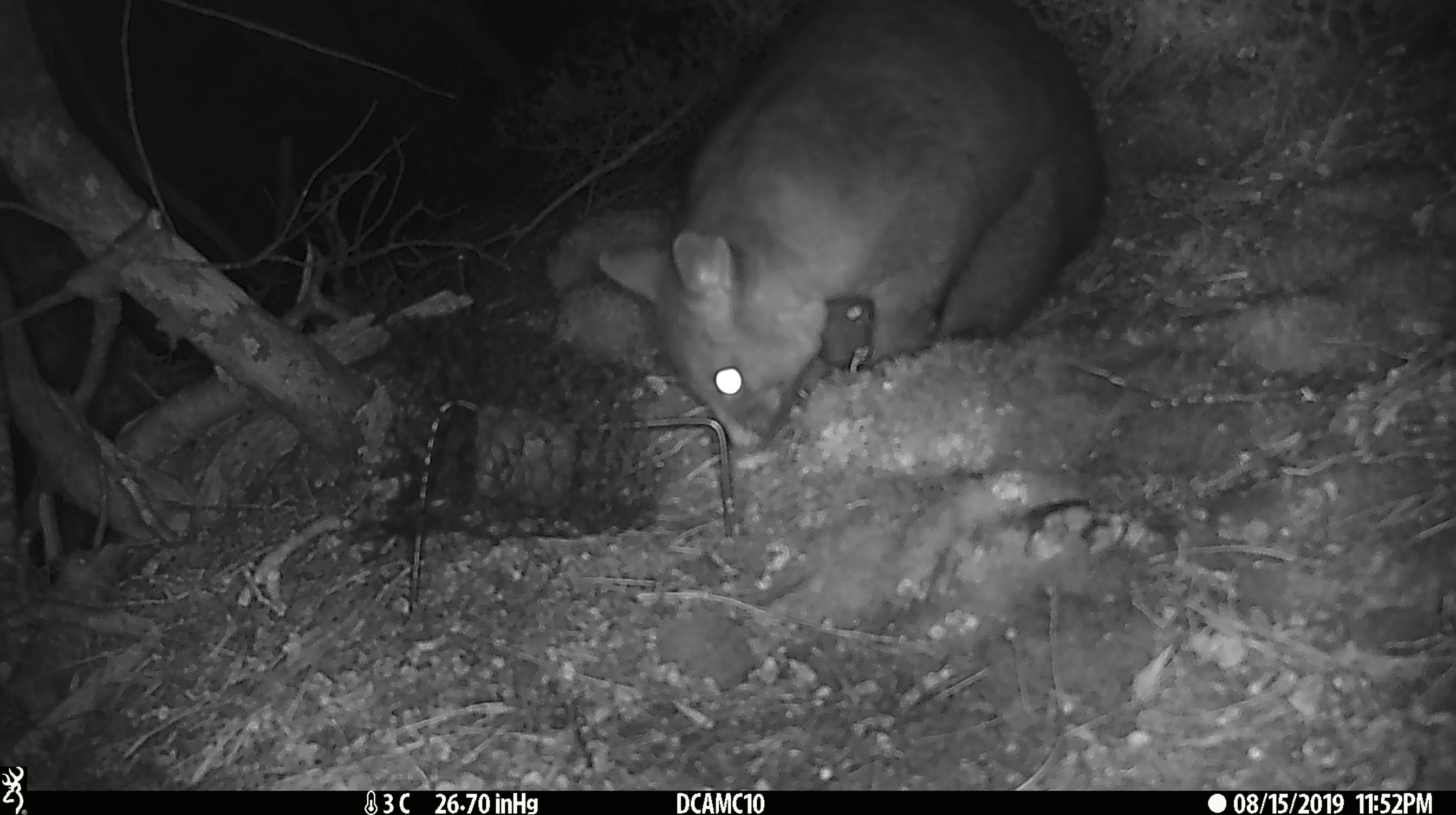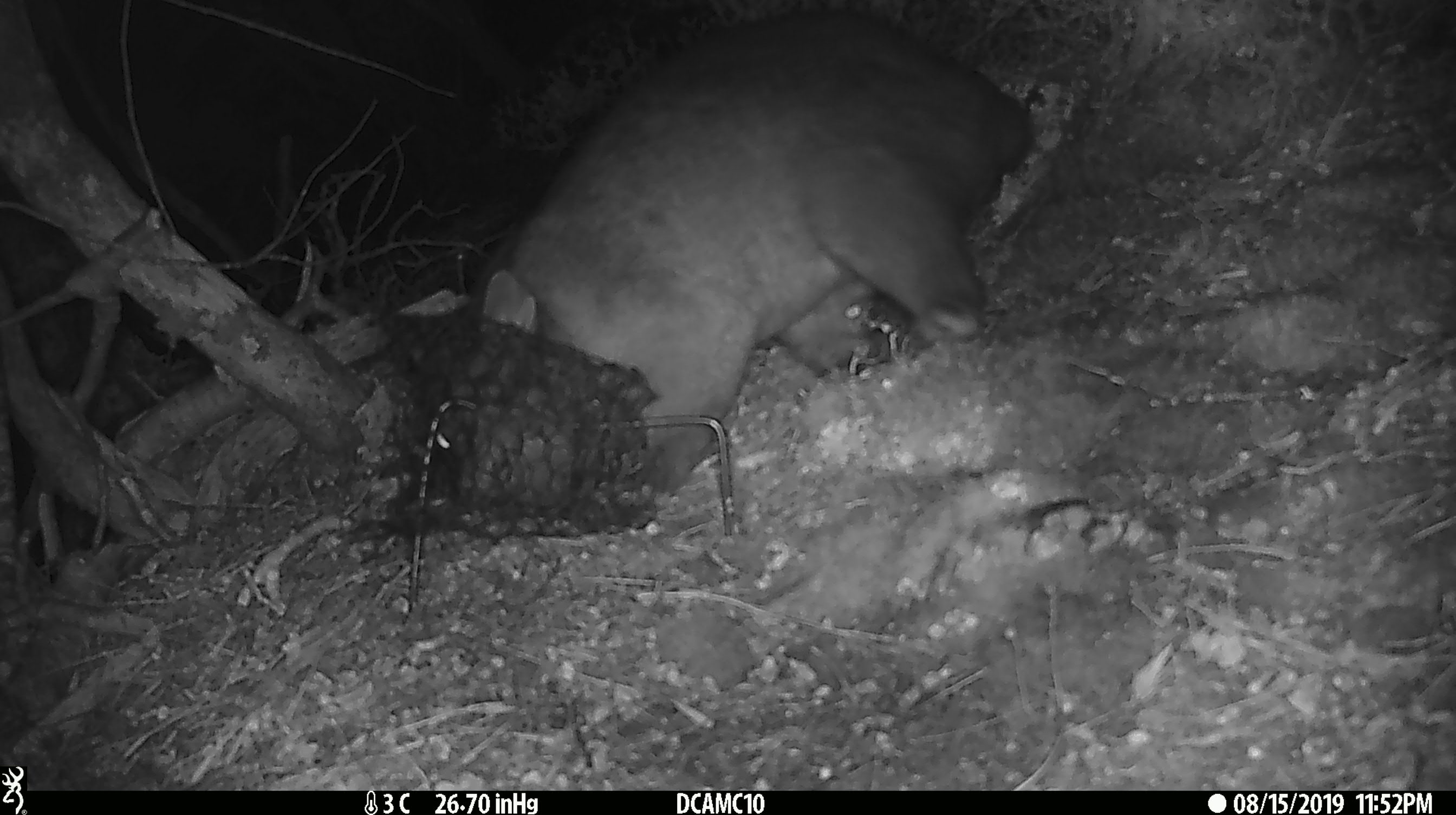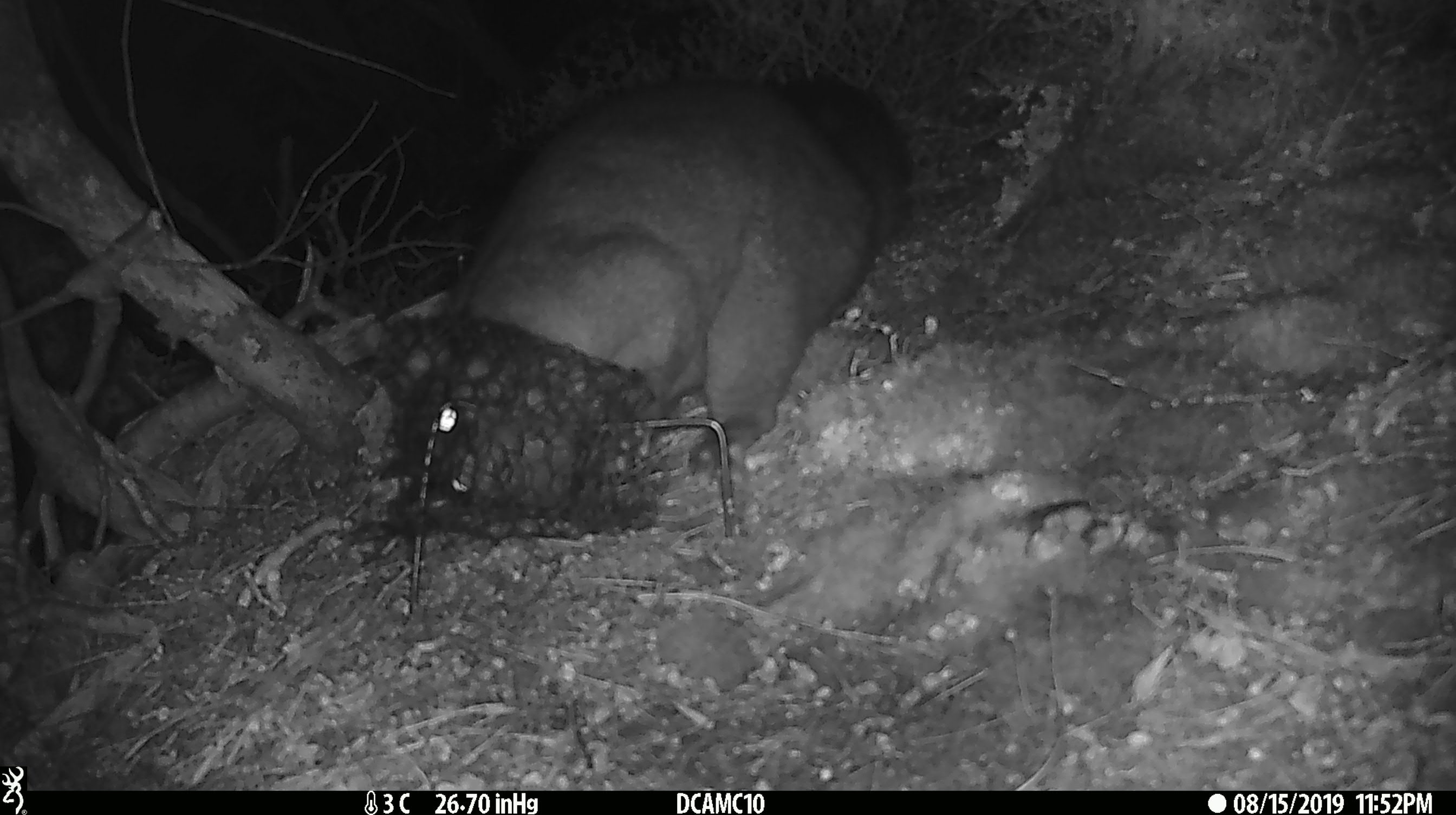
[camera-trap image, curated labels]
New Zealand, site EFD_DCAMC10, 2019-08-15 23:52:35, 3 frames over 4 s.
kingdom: Animalia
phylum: Chordata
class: Mammalia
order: Diprotodontia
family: Phalangeridae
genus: Trichosurus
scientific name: Trichosurus vulpecula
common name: common brushtail possum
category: possum